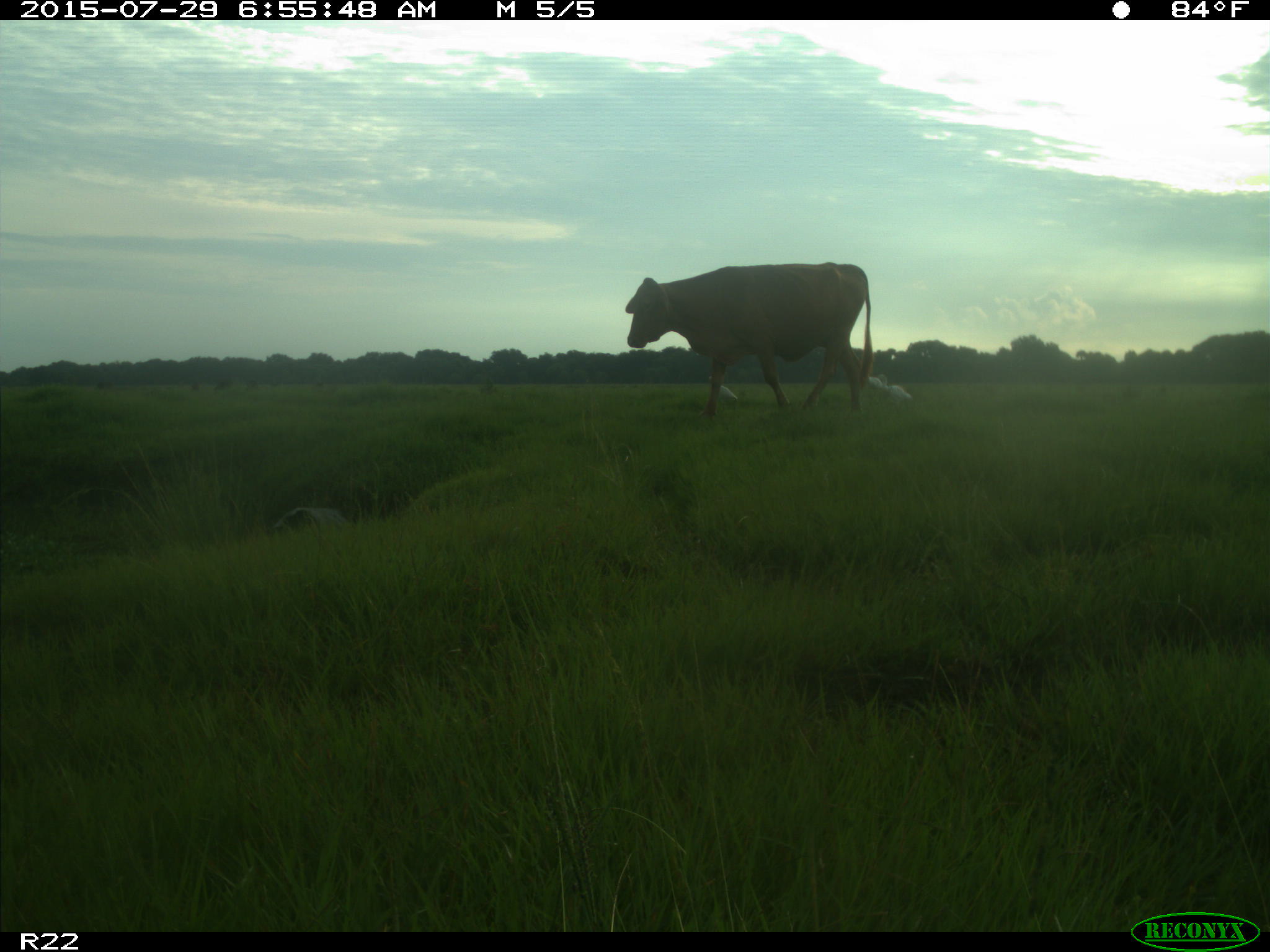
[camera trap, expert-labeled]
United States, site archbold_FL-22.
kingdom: Animalia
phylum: Chordata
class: Mammalia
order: Artiodactyla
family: Bovidae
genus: Bos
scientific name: Bos taurus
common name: domestic cow